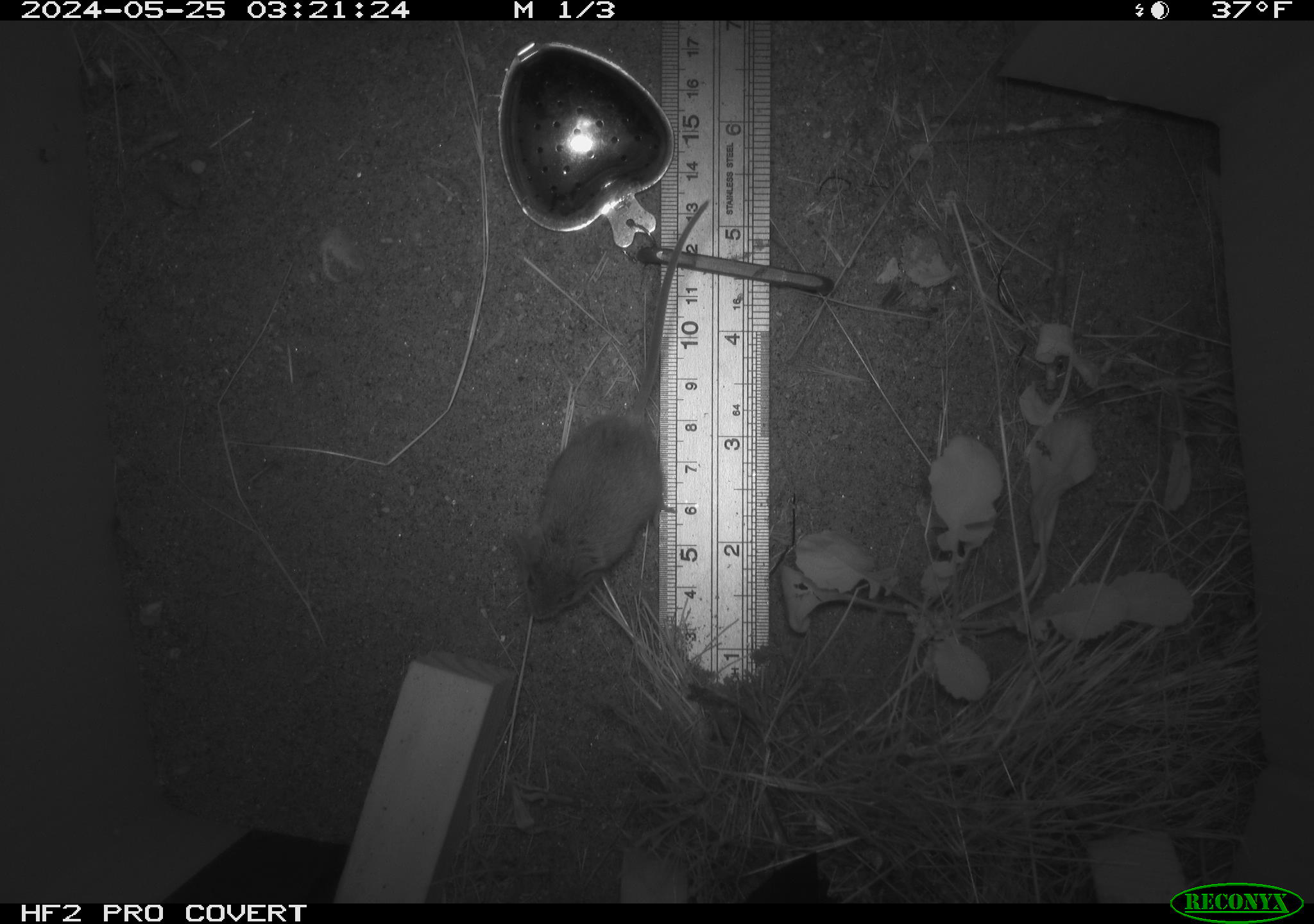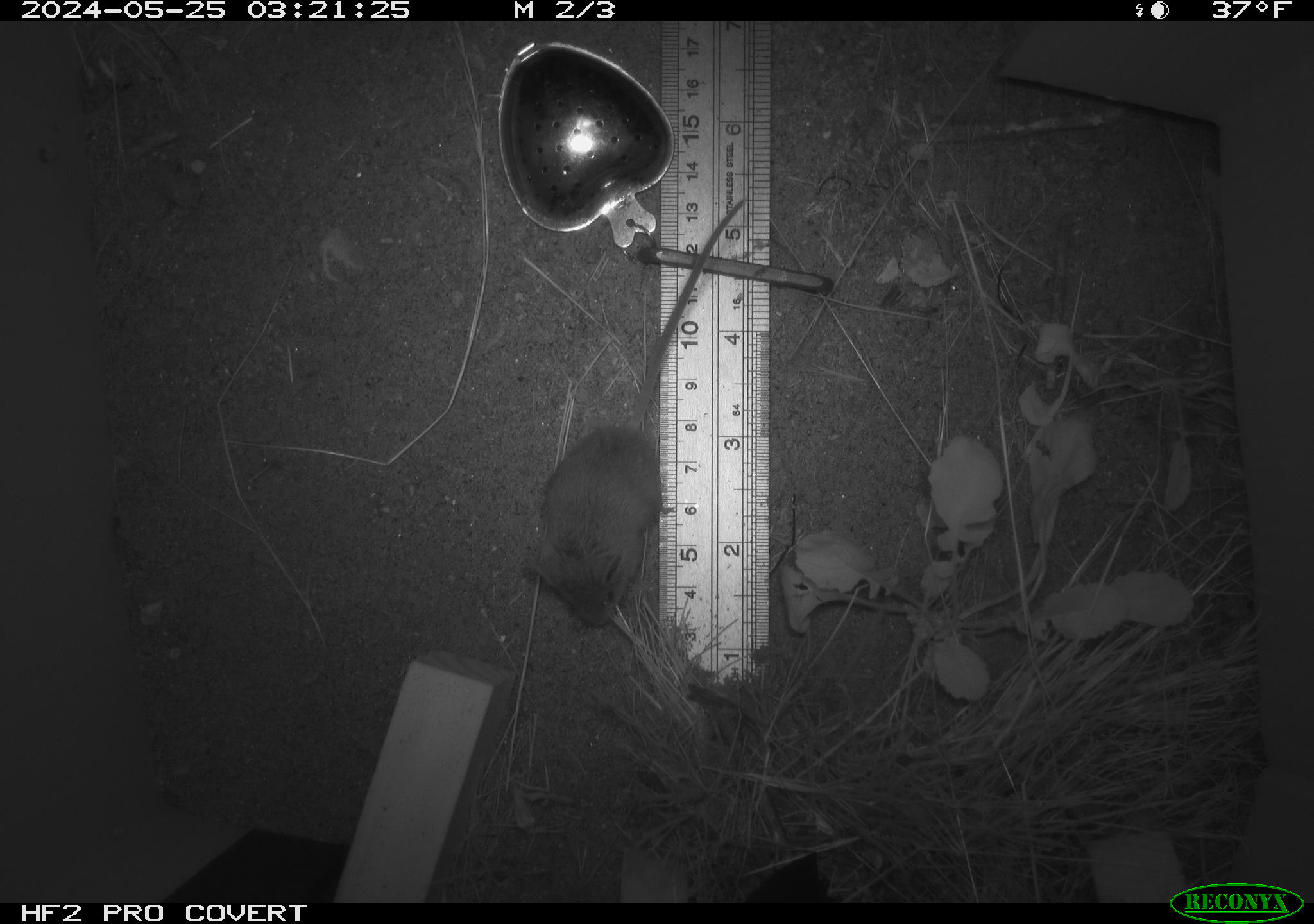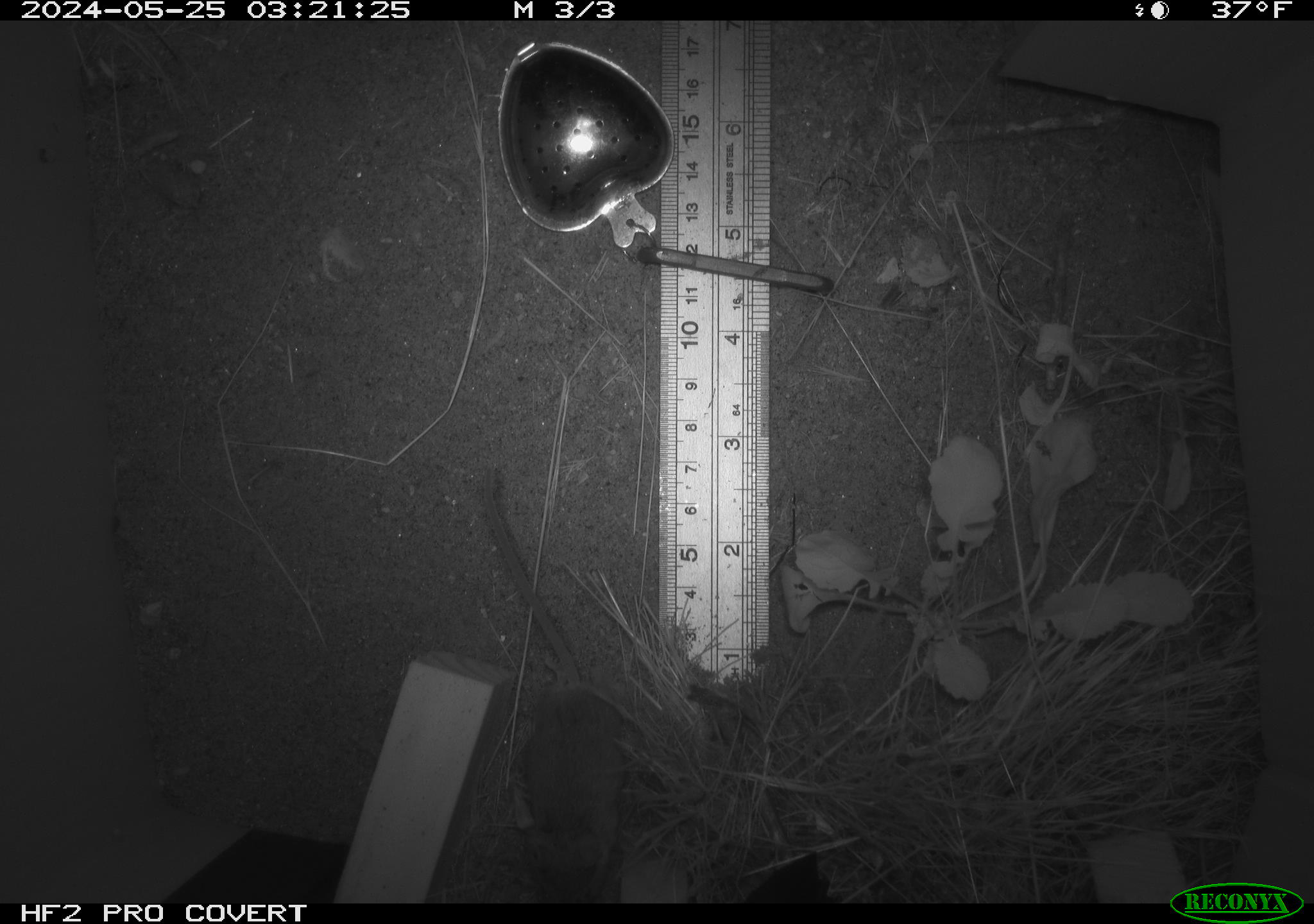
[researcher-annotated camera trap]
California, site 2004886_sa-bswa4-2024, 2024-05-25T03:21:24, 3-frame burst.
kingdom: Animalia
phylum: Chordata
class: Mammalia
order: Rodentia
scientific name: Rodentia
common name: rodent